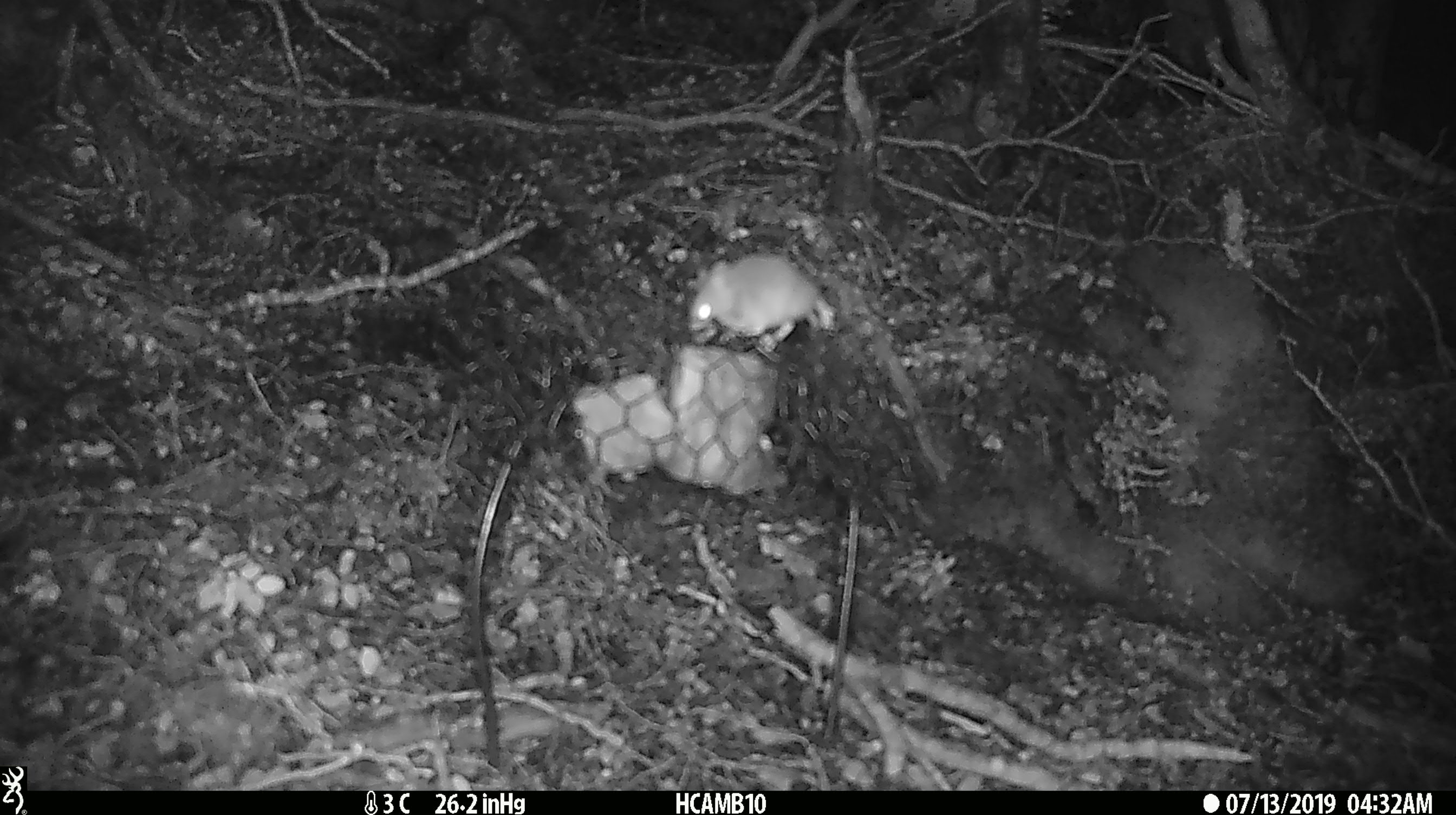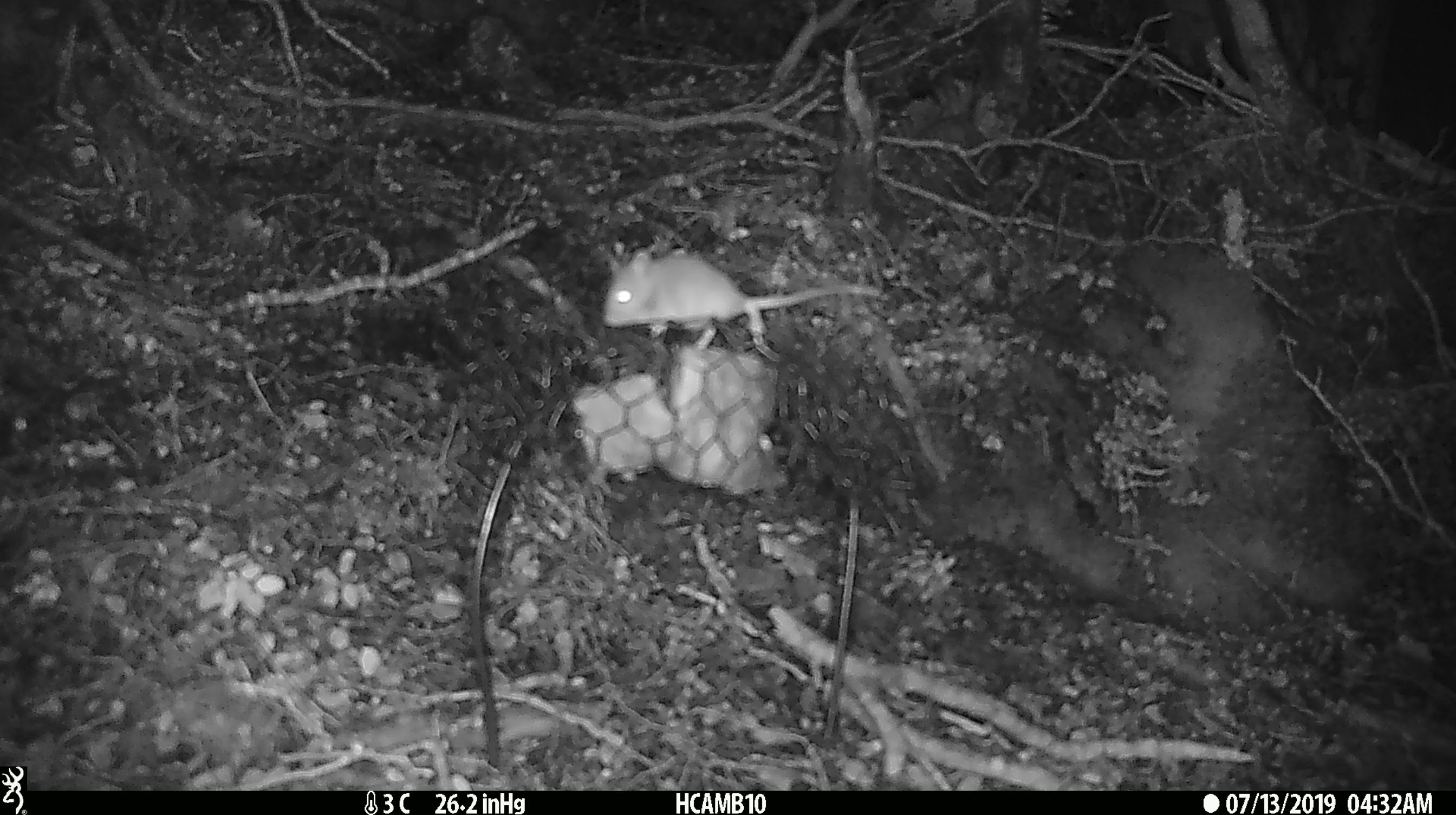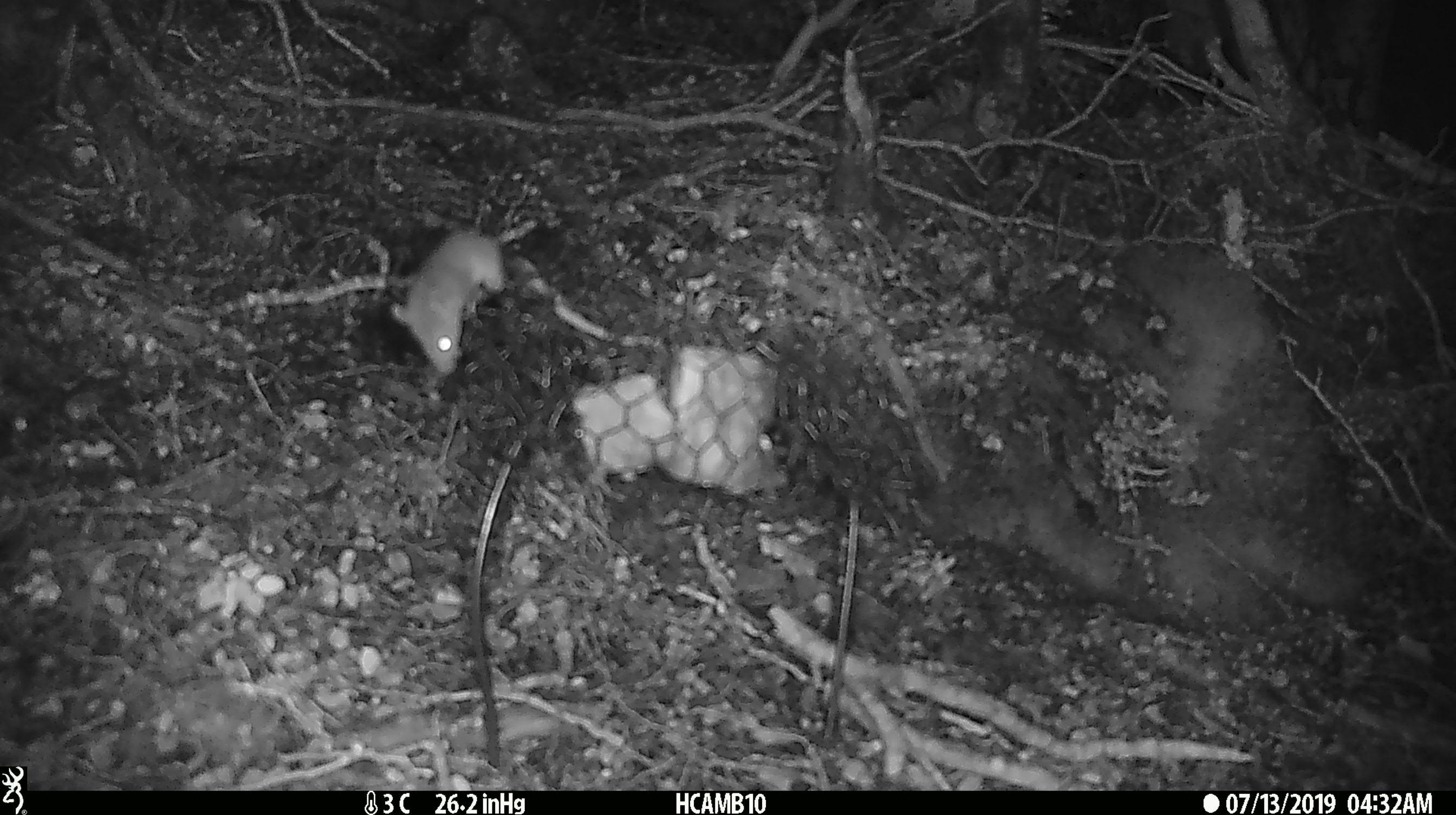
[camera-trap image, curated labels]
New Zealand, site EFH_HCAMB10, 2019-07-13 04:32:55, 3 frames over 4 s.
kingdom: Animalia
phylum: Chordata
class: Mammalia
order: Rodentia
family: Muridae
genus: Mus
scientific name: Mus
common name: mouse